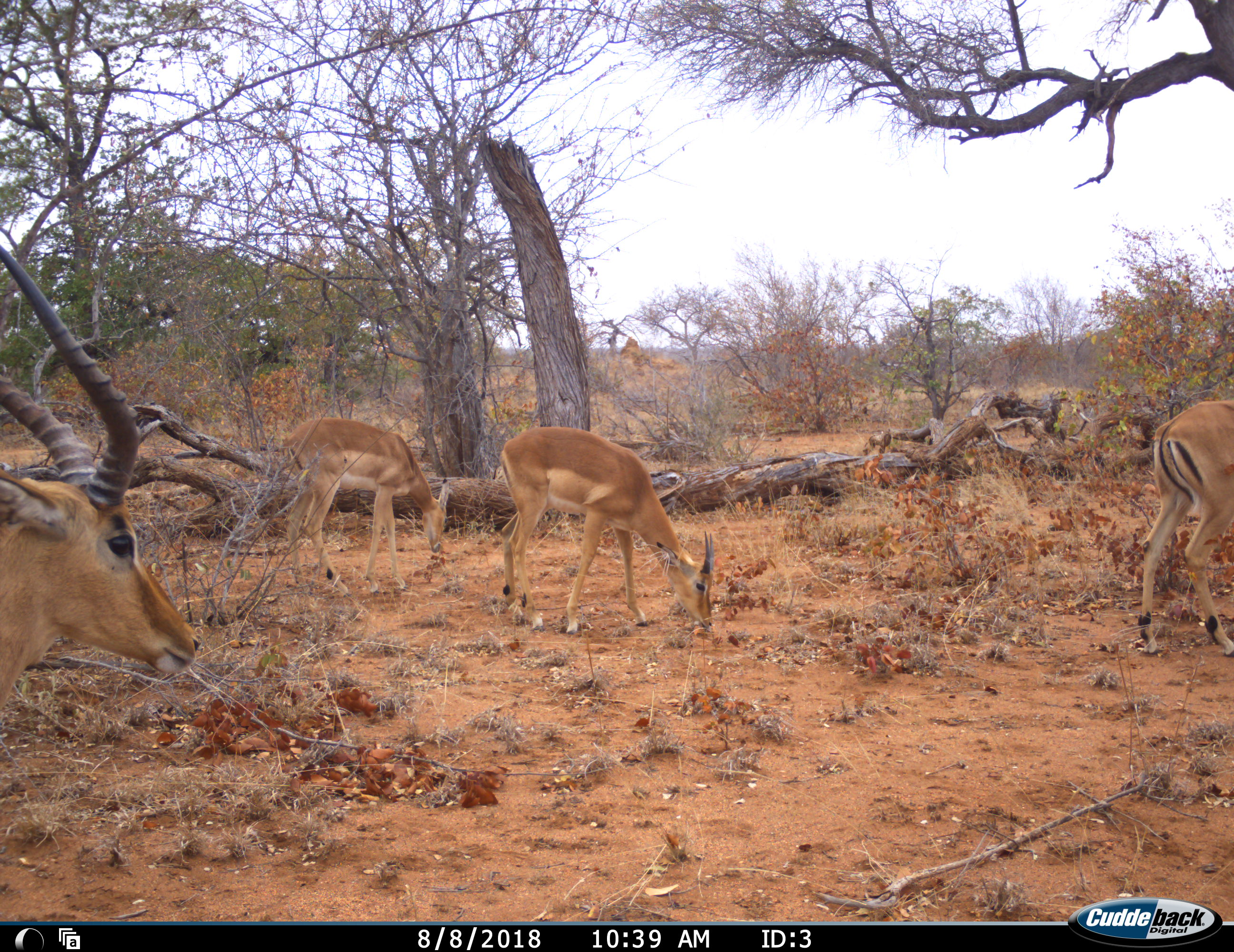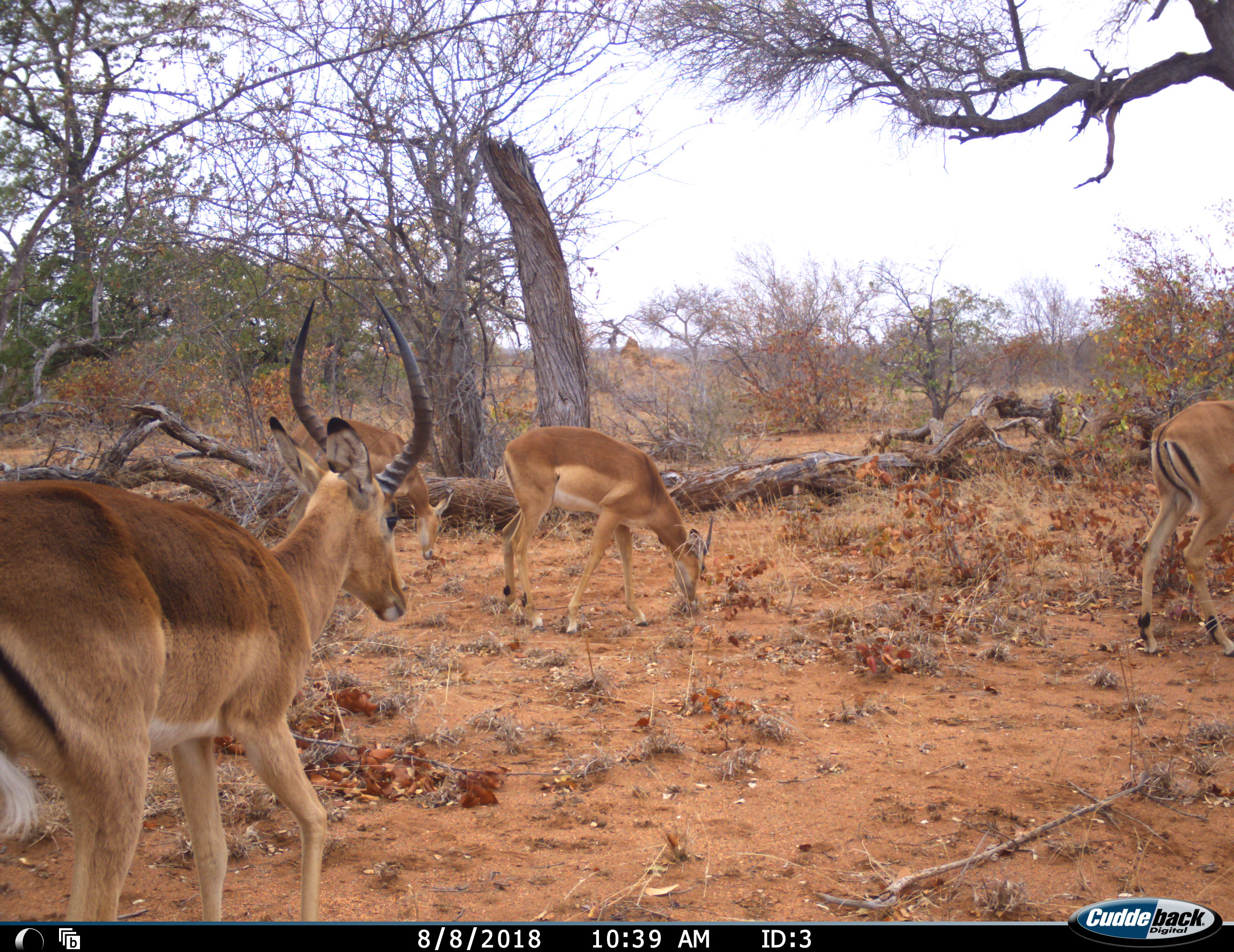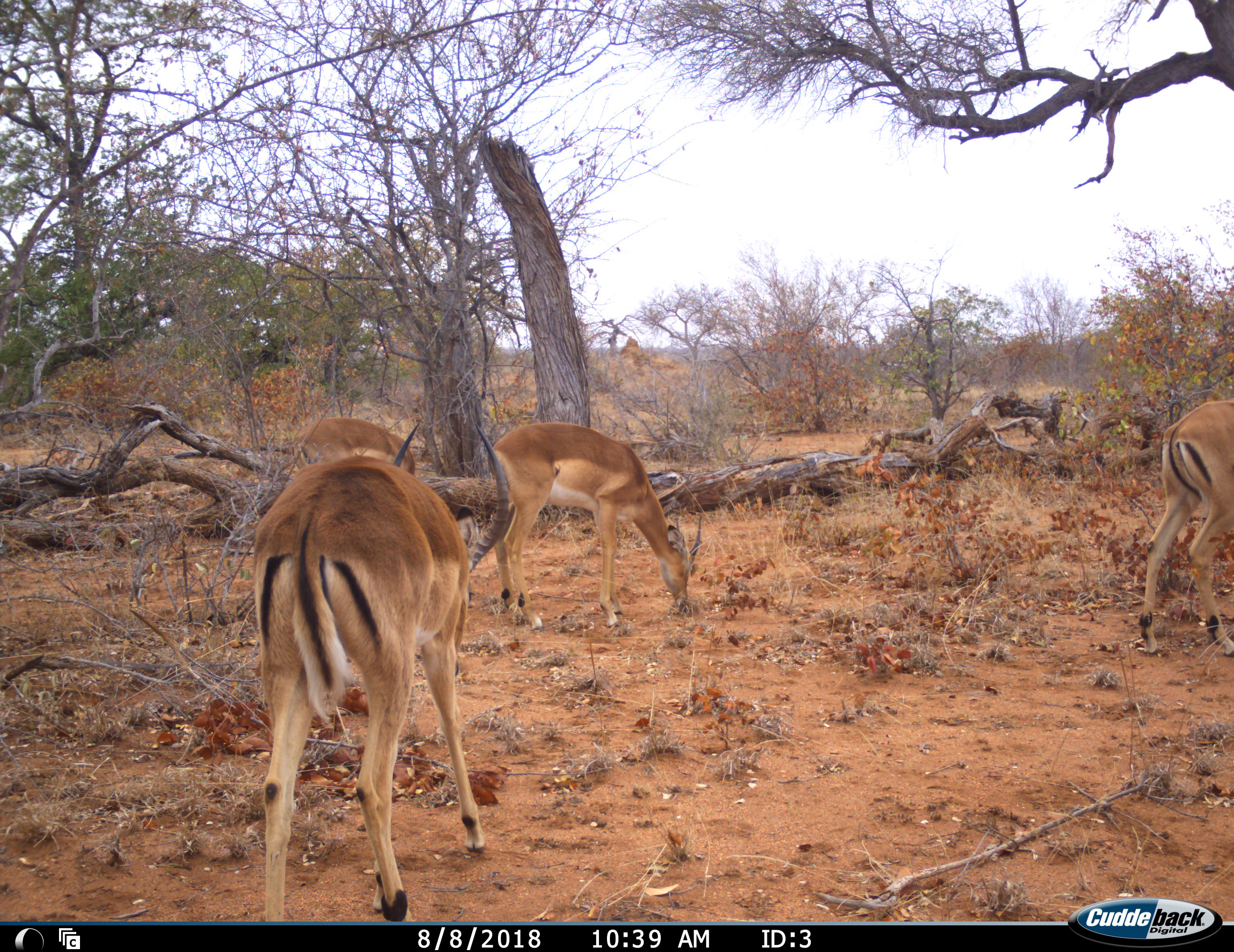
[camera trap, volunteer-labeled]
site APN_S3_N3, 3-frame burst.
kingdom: Animalia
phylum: Chordata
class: Mammalia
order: Artiodactyla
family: Bovidae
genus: Aepyceros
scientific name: Aepyceros melampus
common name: impala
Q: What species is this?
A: Impala (Aepyceros melampus).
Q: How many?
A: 4.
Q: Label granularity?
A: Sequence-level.